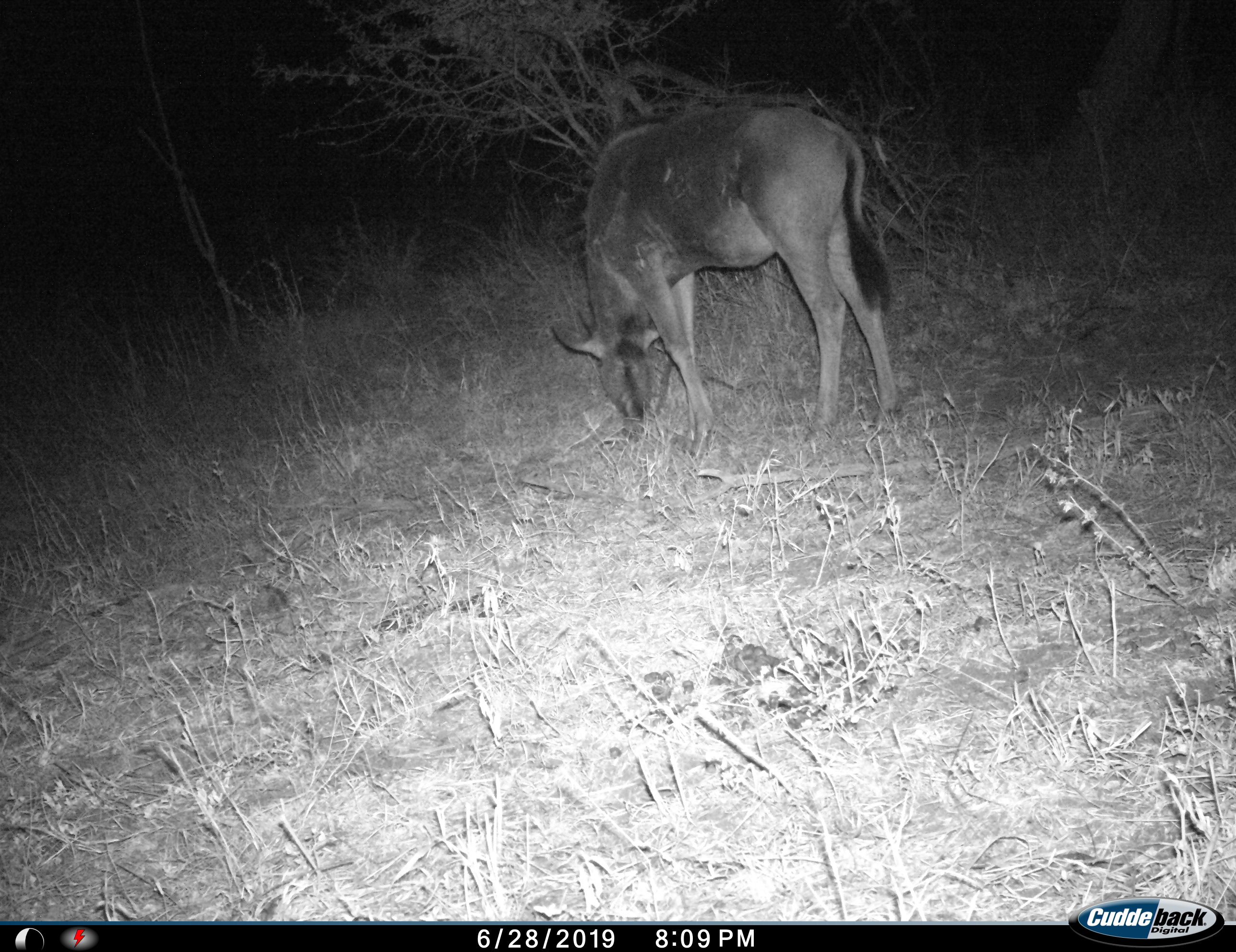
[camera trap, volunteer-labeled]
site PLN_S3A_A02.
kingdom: Animalia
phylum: Chordata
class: Mammalia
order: Artiodactyla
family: Bovidae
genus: Connochaetes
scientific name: Connochaetes taurinus taurinus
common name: blue wildebeest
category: wildebeestblue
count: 1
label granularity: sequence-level